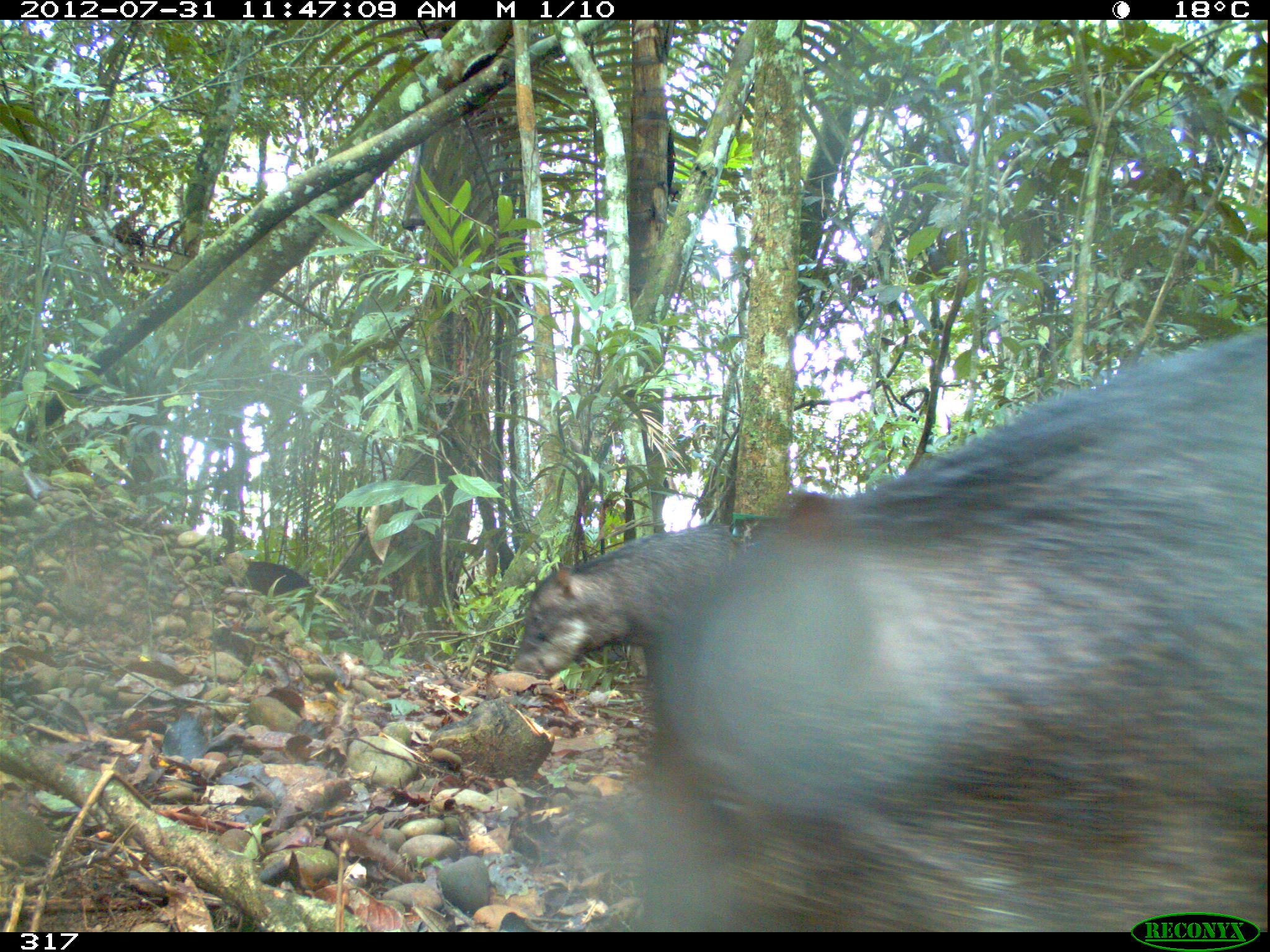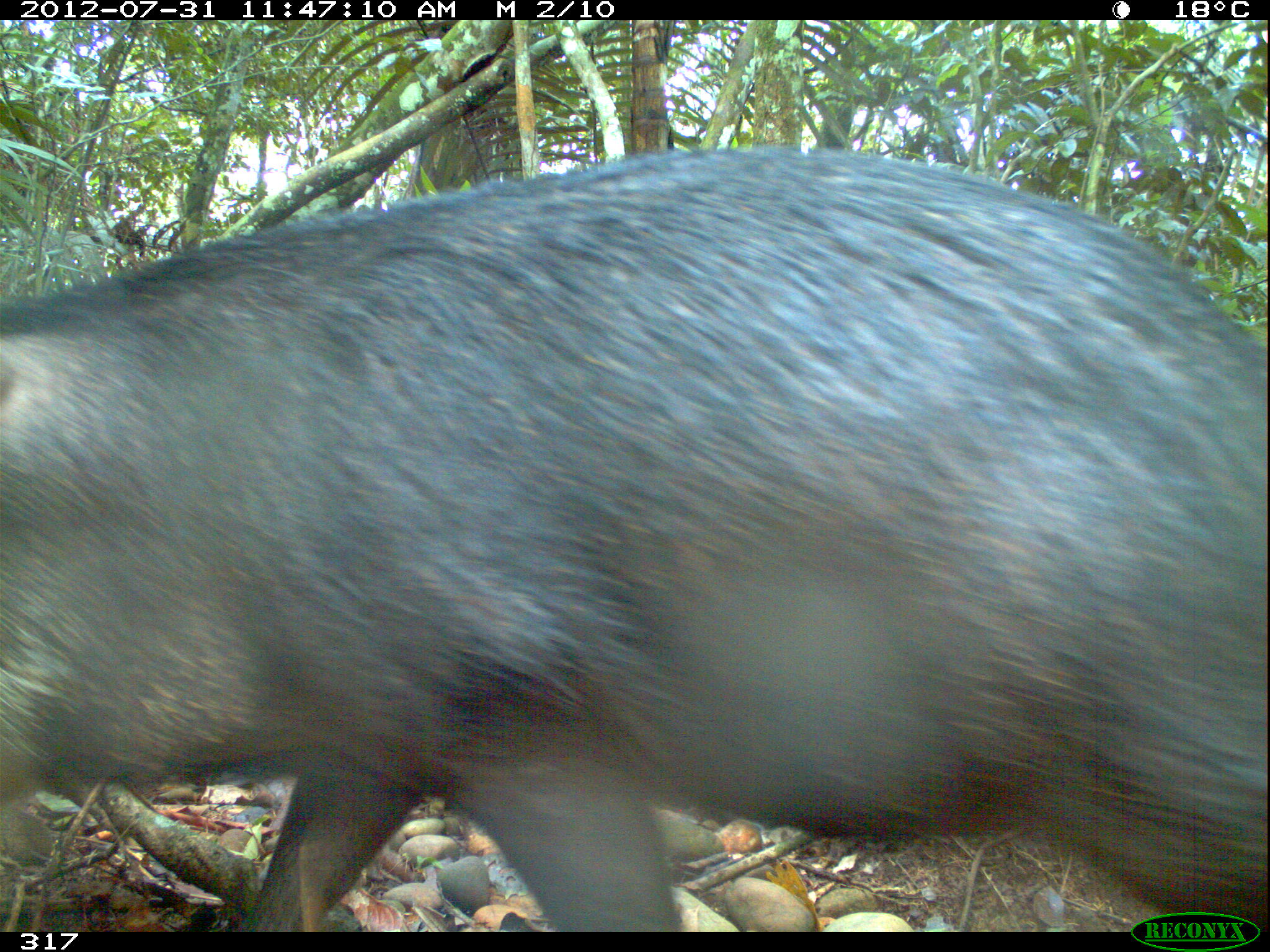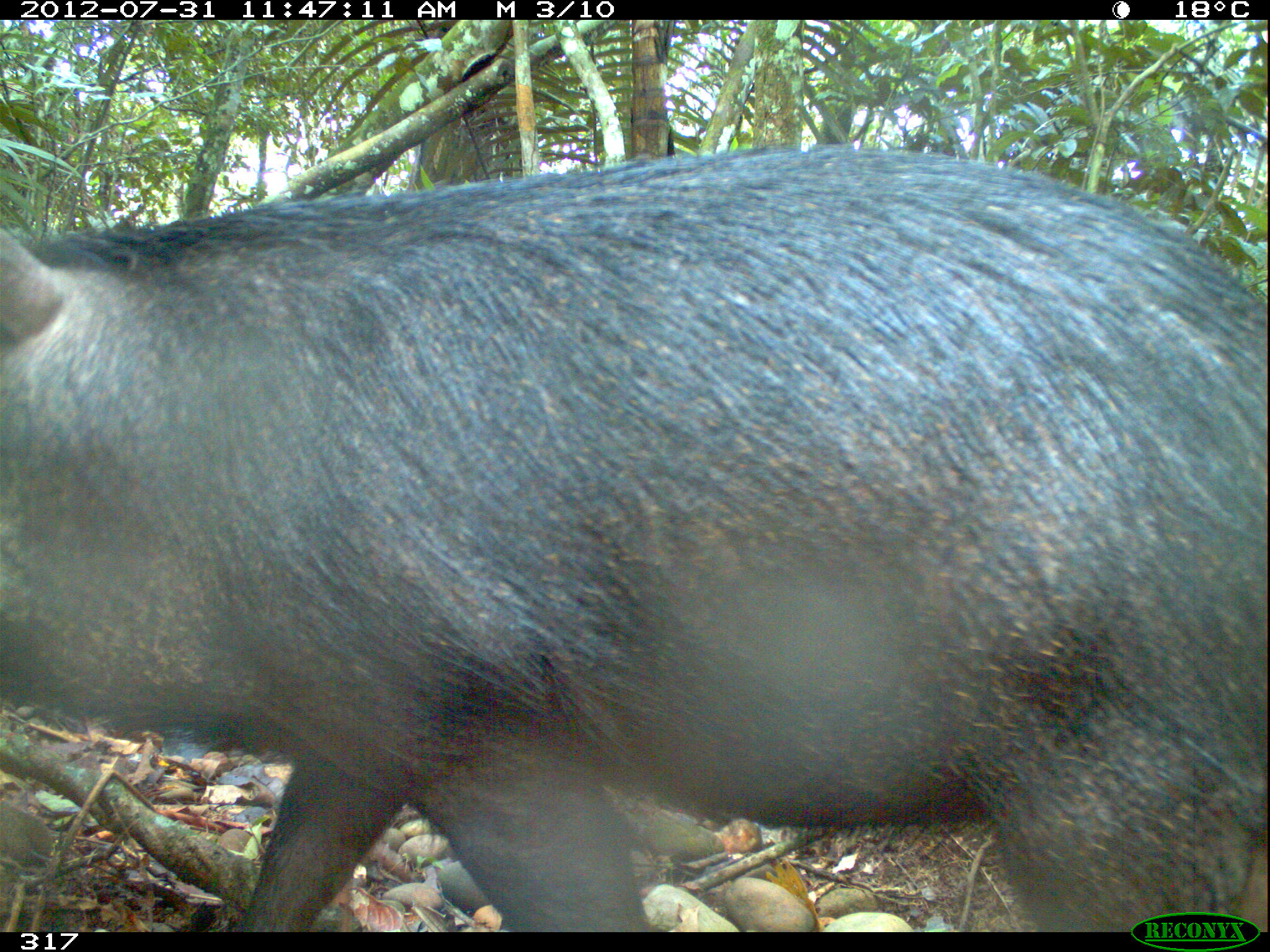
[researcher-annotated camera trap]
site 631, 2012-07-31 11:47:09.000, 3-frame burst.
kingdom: Animalia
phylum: Chordata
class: Mammalia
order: Artiodactyla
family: Tayassuidae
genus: Tayassu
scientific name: Tayassu pecari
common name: white-lipped peccary